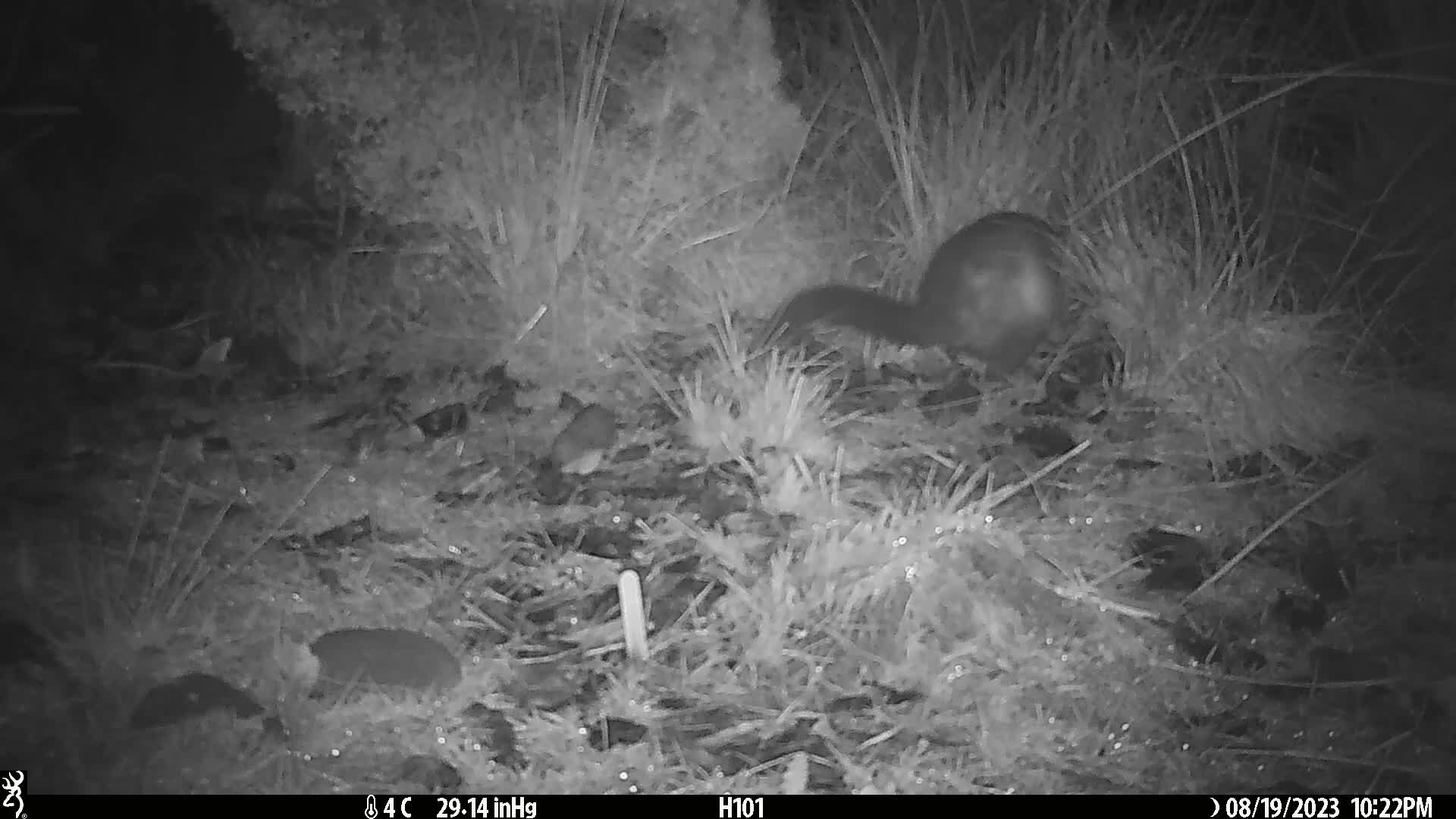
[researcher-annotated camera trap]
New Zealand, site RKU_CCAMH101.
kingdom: Animalia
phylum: Chordata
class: Mammalia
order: Diprotodontia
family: Phalangeridae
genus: Trichosurus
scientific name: Trichosurus vulpecula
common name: common brushtail possum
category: possum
Possum (common brushtail possum) (Trichosurus vulpecula).